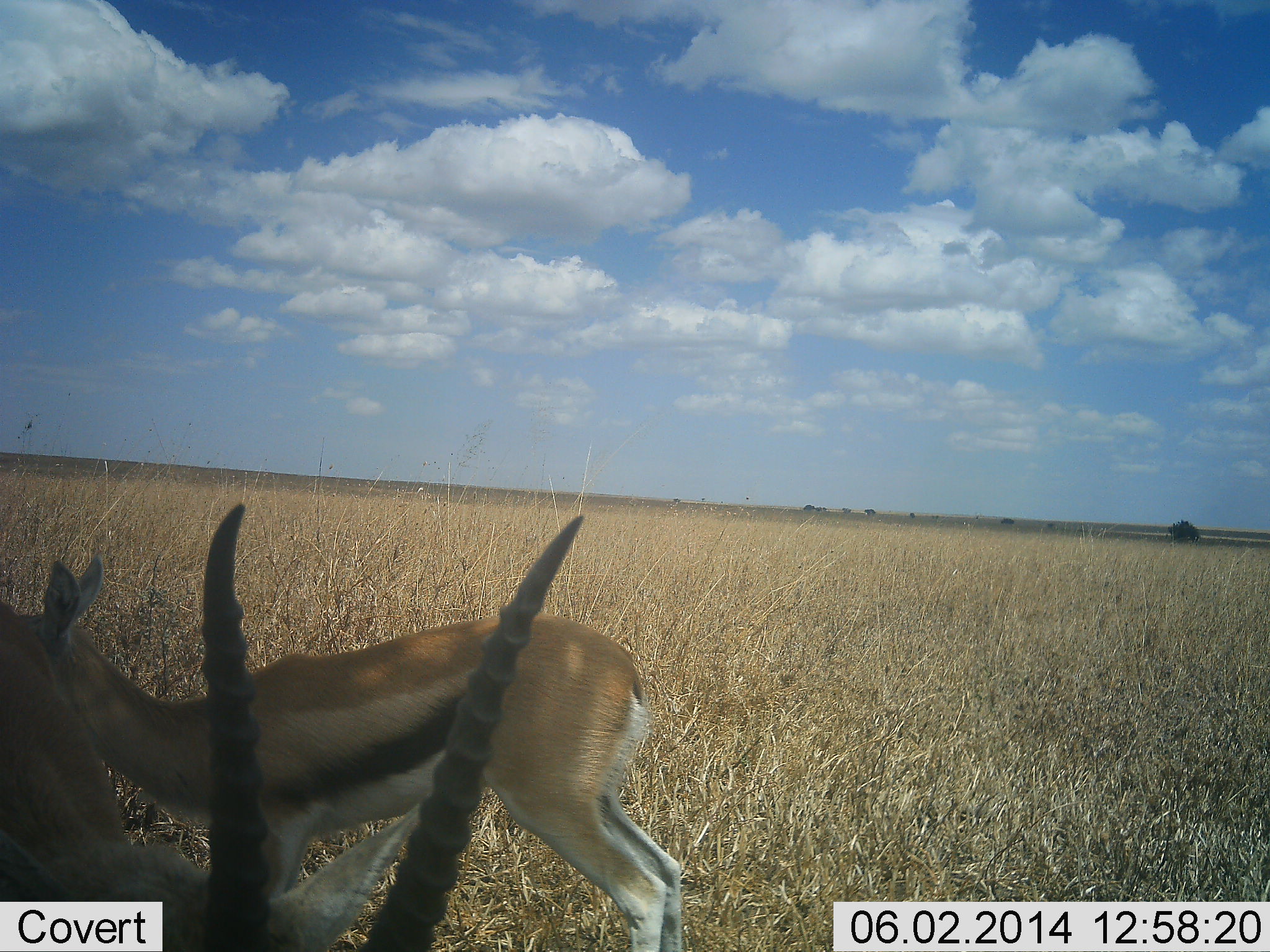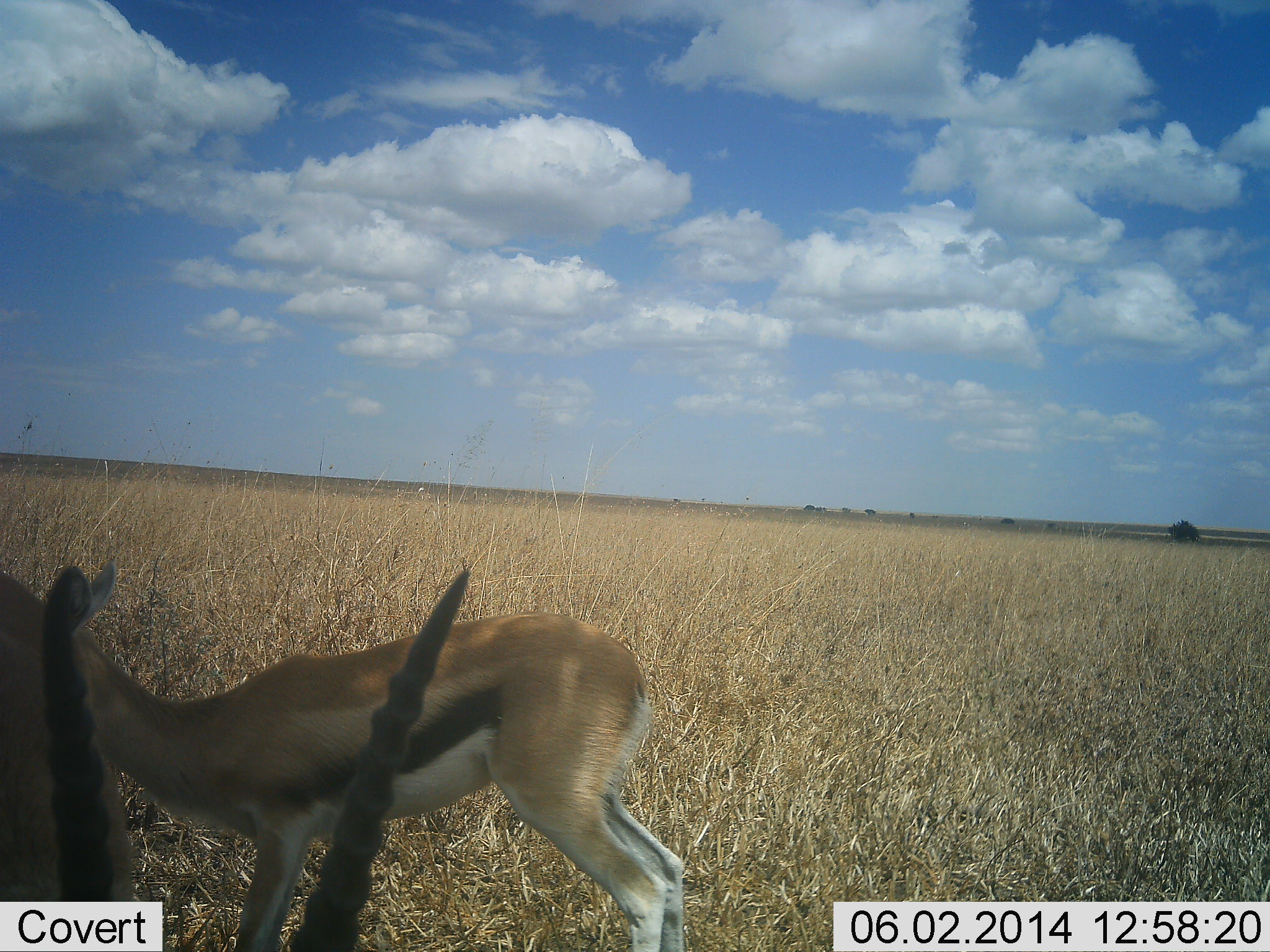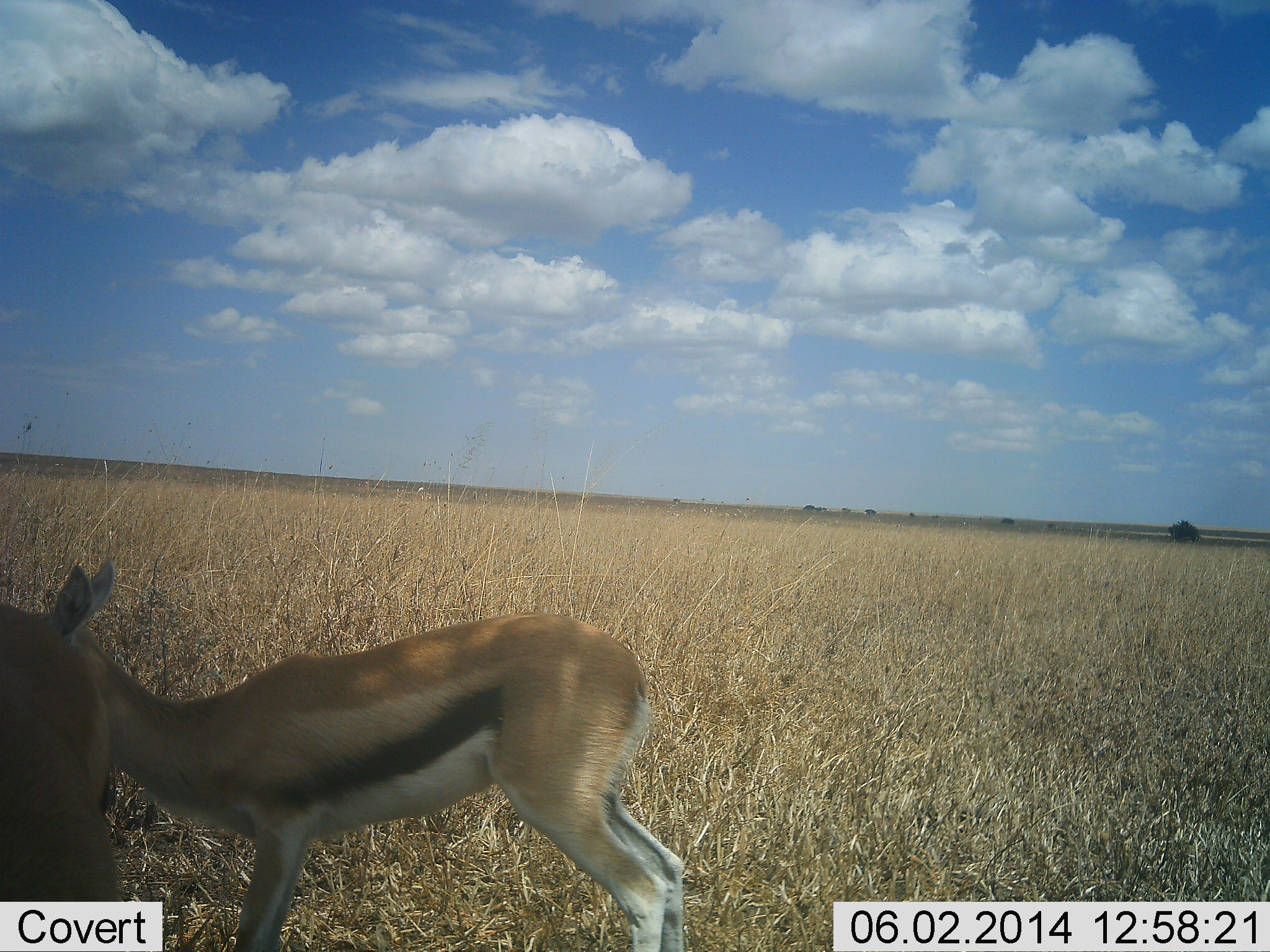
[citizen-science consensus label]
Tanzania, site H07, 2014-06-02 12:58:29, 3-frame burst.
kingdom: Animalia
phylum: Chordata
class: Mammalia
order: Artiodactyla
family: Bovidae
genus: Eudorcas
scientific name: Eudorcas thomsonii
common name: thomson's gazelle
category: gazellethomsons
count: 2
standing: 87%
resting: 9%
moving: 11%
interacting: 2%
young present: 7%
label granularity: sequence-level